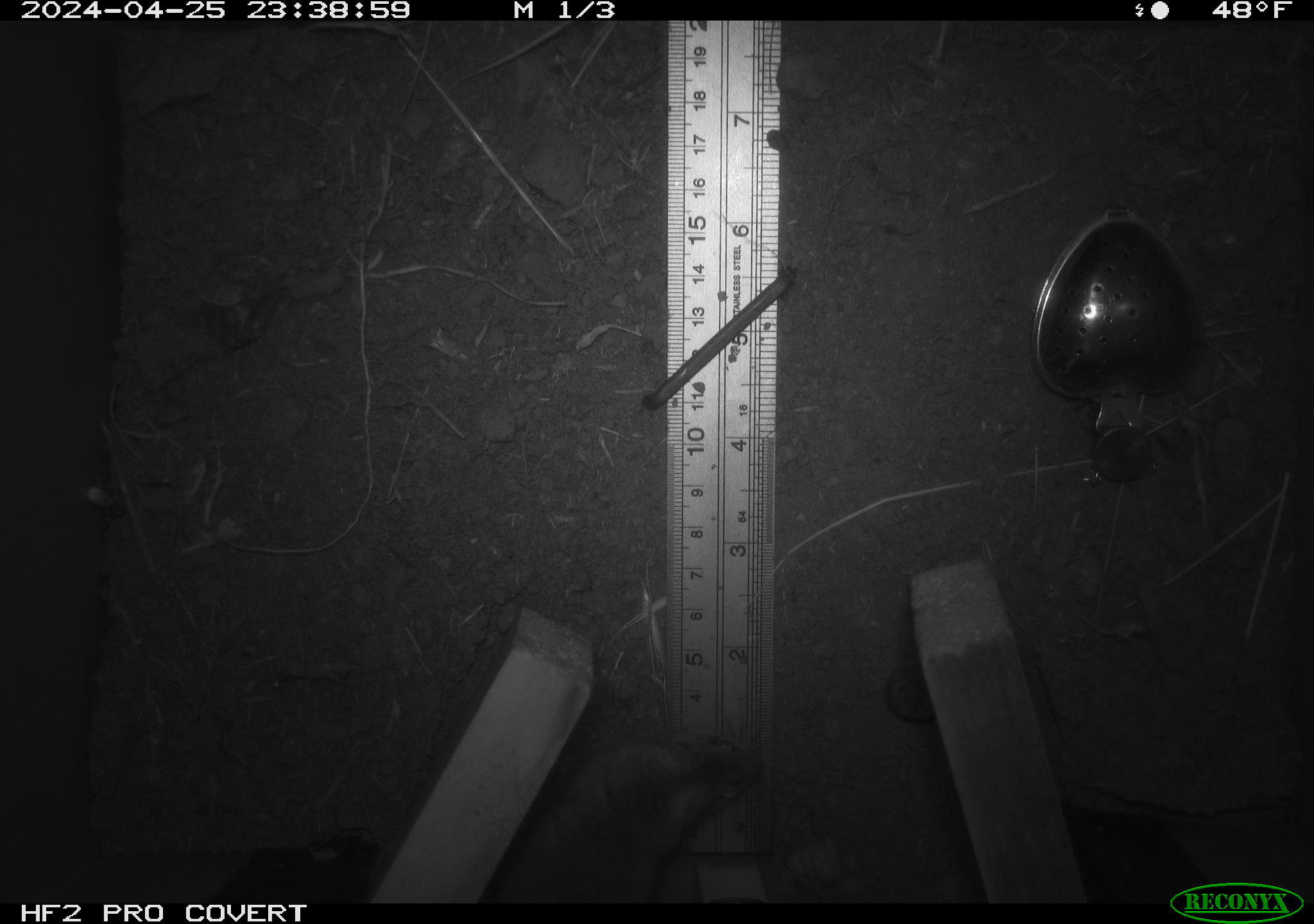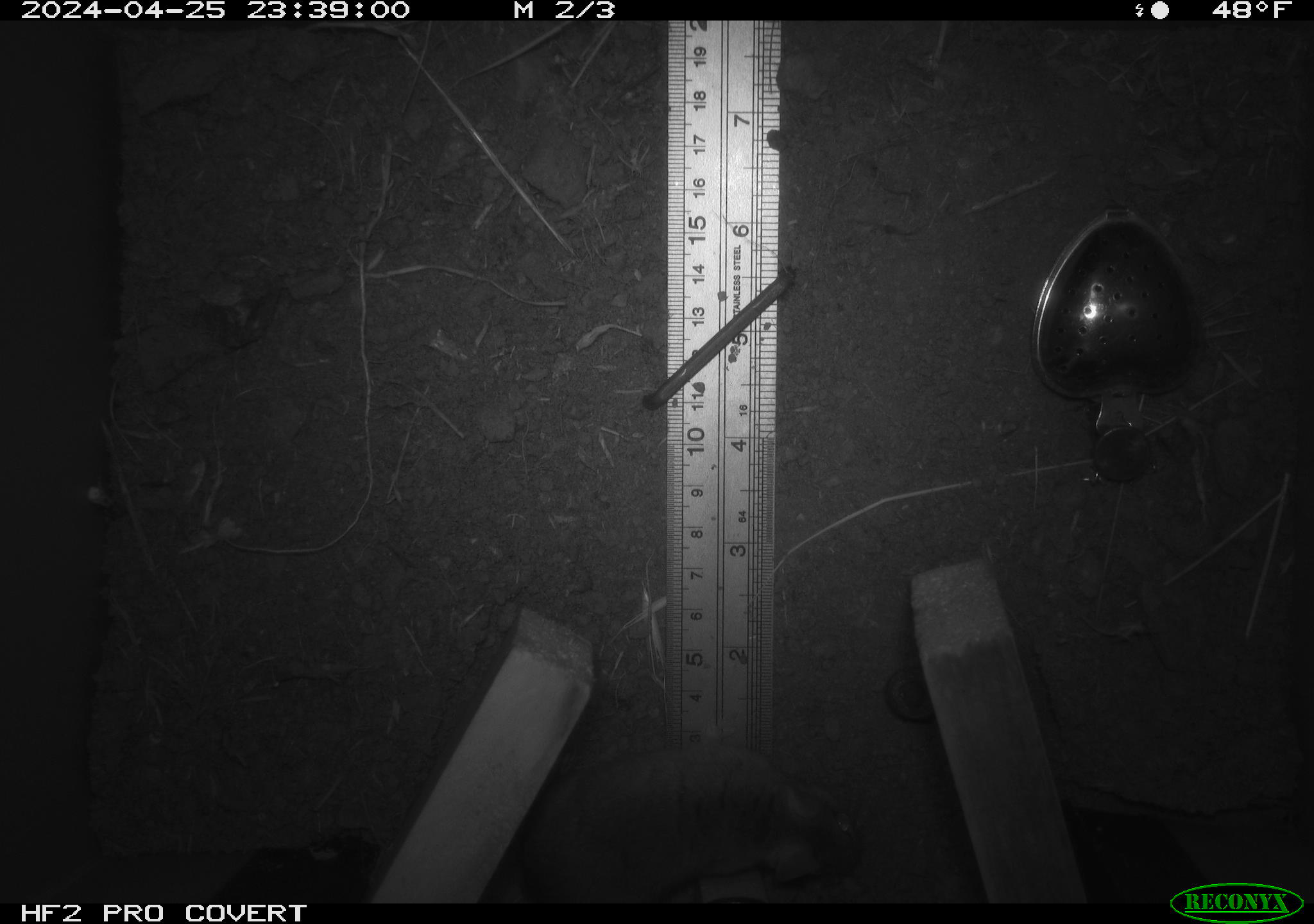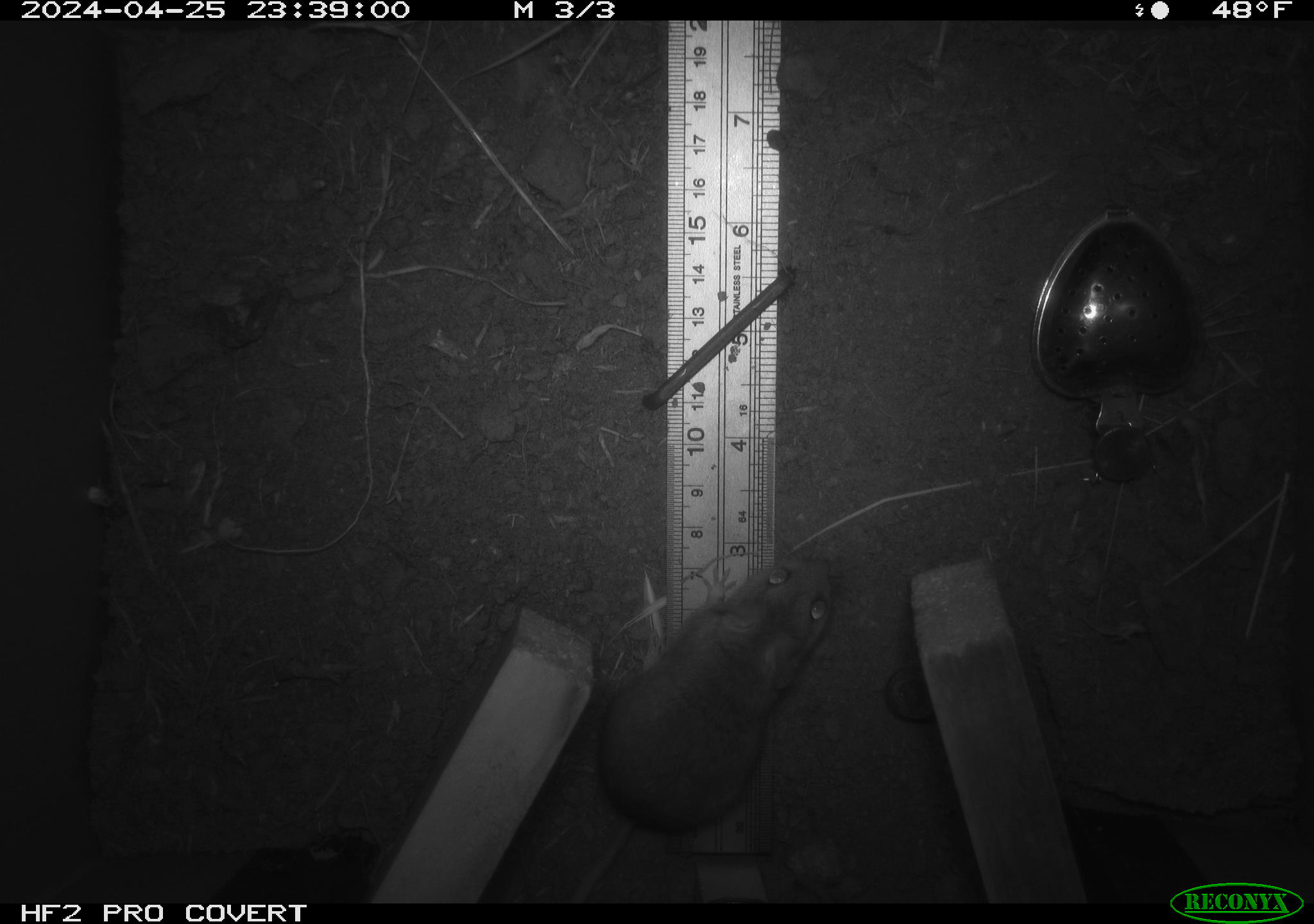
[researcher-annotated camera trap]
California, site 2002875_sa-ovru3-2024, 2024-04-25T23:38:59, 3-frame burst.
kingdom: Animalia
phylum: Chordata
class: Mammalia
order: Rodentia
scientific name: Rodentia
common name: rodent